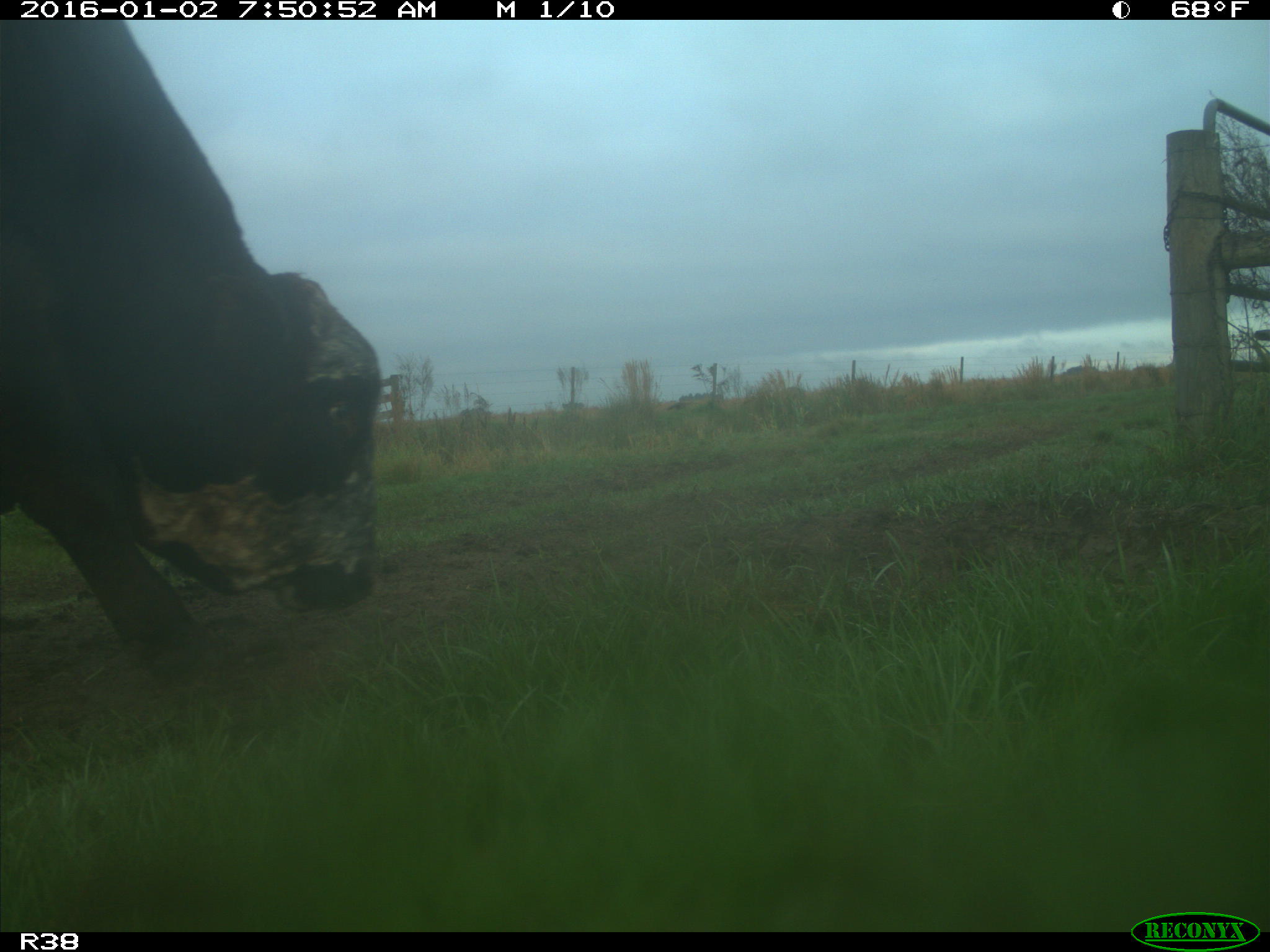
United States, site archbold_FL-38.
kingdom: Animalia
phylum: Chordata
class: Mammalia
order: Artiodactyla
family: Bovidae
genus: Bos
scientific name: Bos taurus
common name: domestic cow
Bos taurus (domestic cow).